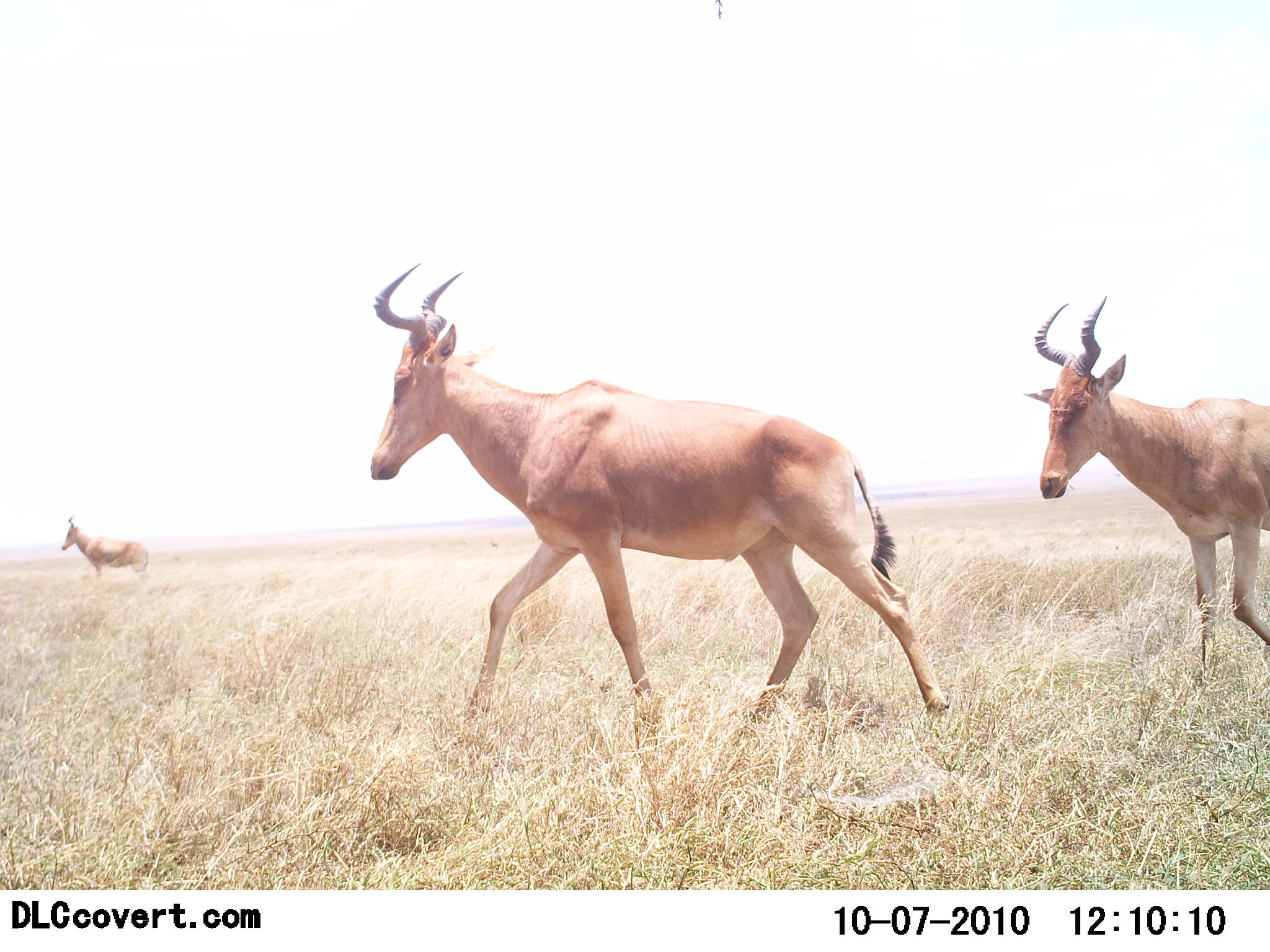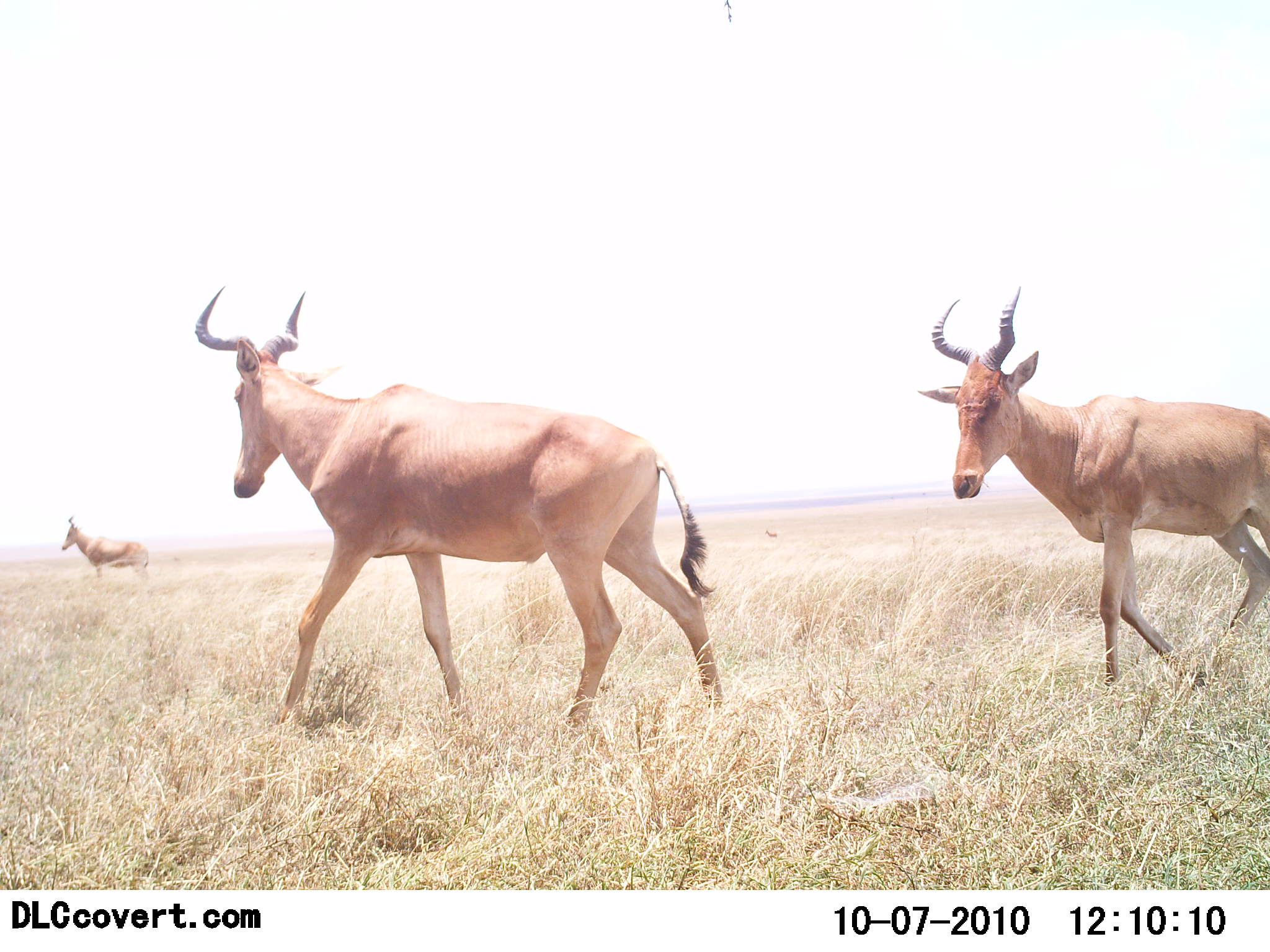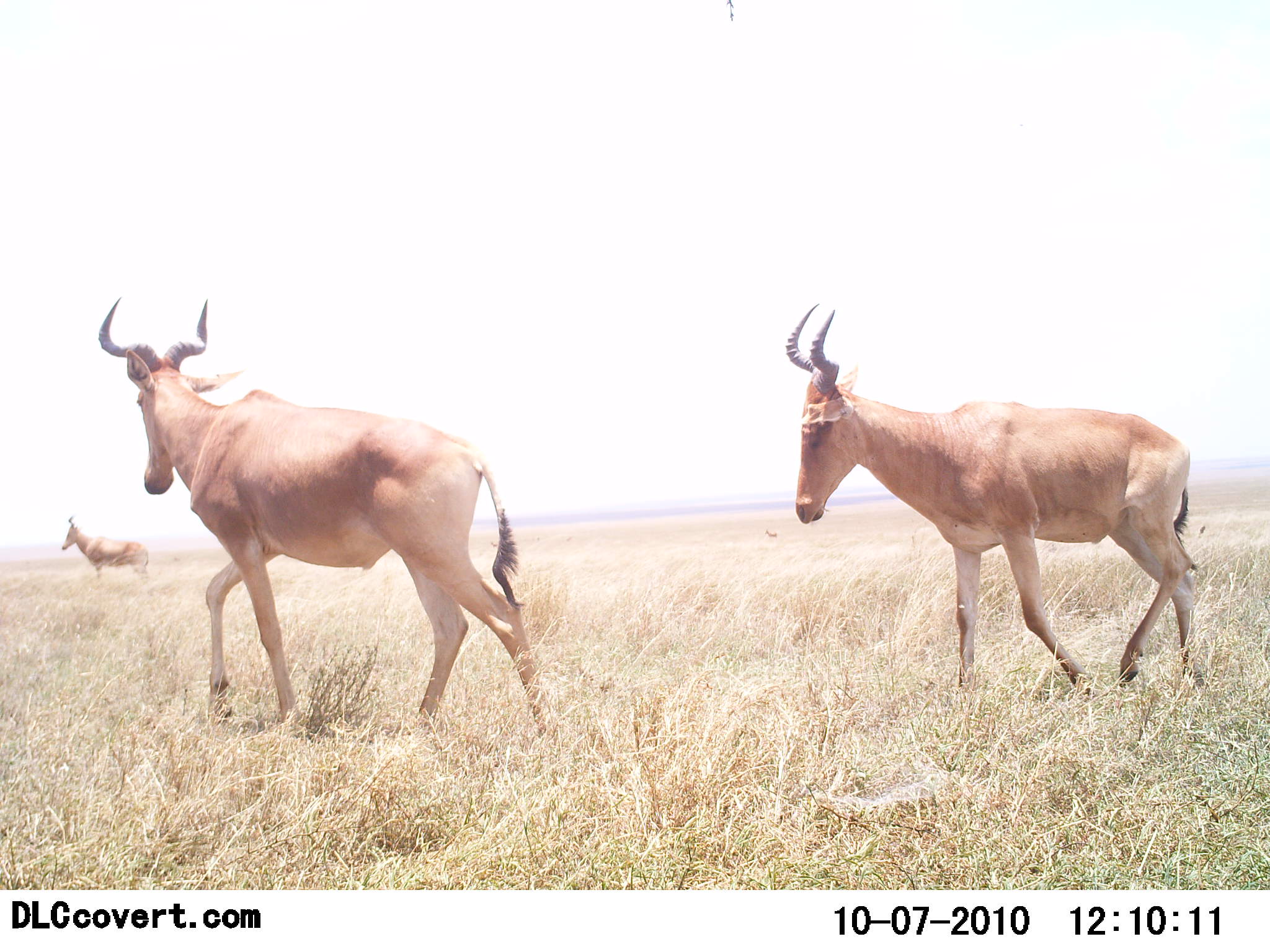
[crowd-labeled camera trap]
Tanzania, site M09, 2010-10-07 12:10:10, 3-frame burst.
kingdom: Animalia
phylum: Chordata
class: Mammalia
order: Artiodactyla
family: Bovidae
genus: Alcelaphus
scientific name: Alcelaphus buselaphus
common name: hartebeest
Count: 3.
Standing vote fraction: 50%.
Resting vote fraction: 0%.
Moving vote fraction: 100%.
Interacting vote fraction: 0%.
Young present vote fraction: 0%.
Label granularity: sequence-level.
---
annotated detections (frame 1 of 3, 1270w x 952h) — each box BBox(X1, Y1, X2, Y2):
animal: BBox(368, 261, 950, 744); BBox(1024, 296, 1270, 672); BBox(60, 515, 150, 581)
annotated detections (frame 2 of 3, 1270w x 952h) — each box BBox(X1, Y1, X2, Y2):
animal: BBox(195, 285, 724, 741); BBox(918, 287, 1270, 695); BBox(59, 513, 150, 582)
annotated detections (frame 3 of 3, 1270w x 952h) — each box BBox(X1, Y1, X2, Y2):
animal: BBox(98, 298, 553, 733); BBox(786, 303, 1204, 695); BBox(61, 516, 150, 583)